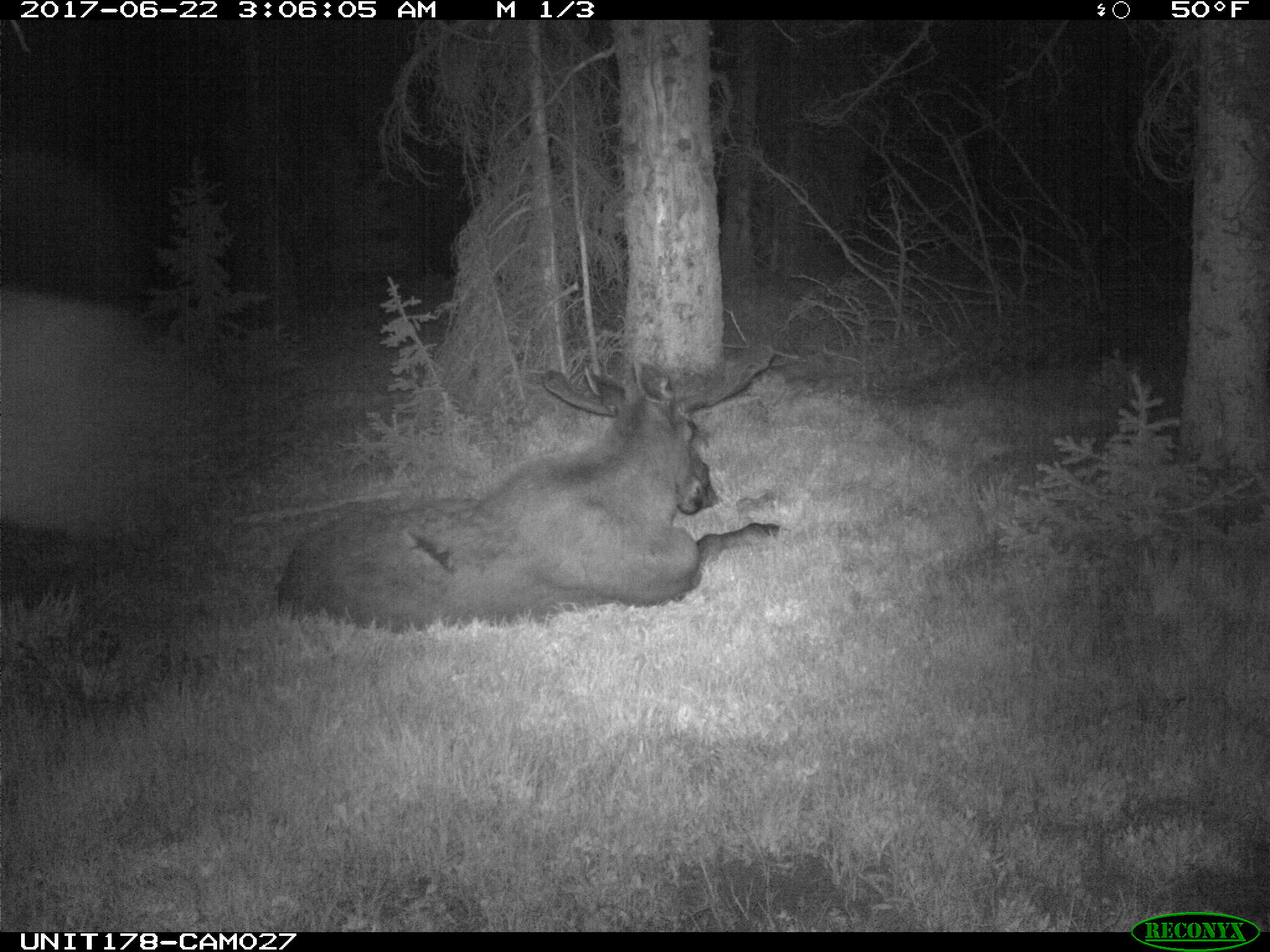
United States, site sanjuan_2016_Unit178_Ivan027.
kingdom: Animalia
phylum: Chordata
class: Mammalia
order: Artiodactyla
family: Cervidae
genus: Alces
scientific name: Alces alces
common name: moose